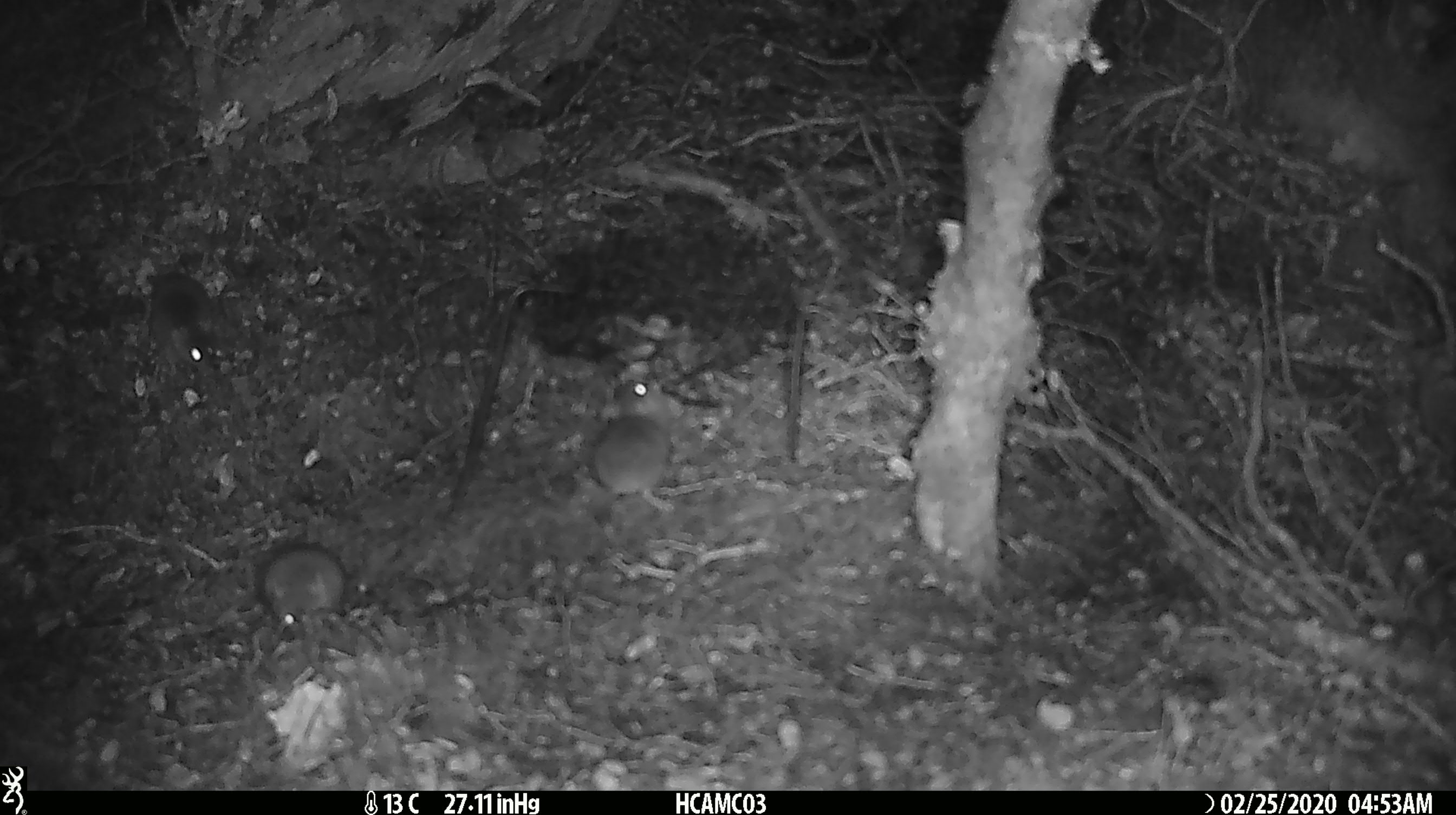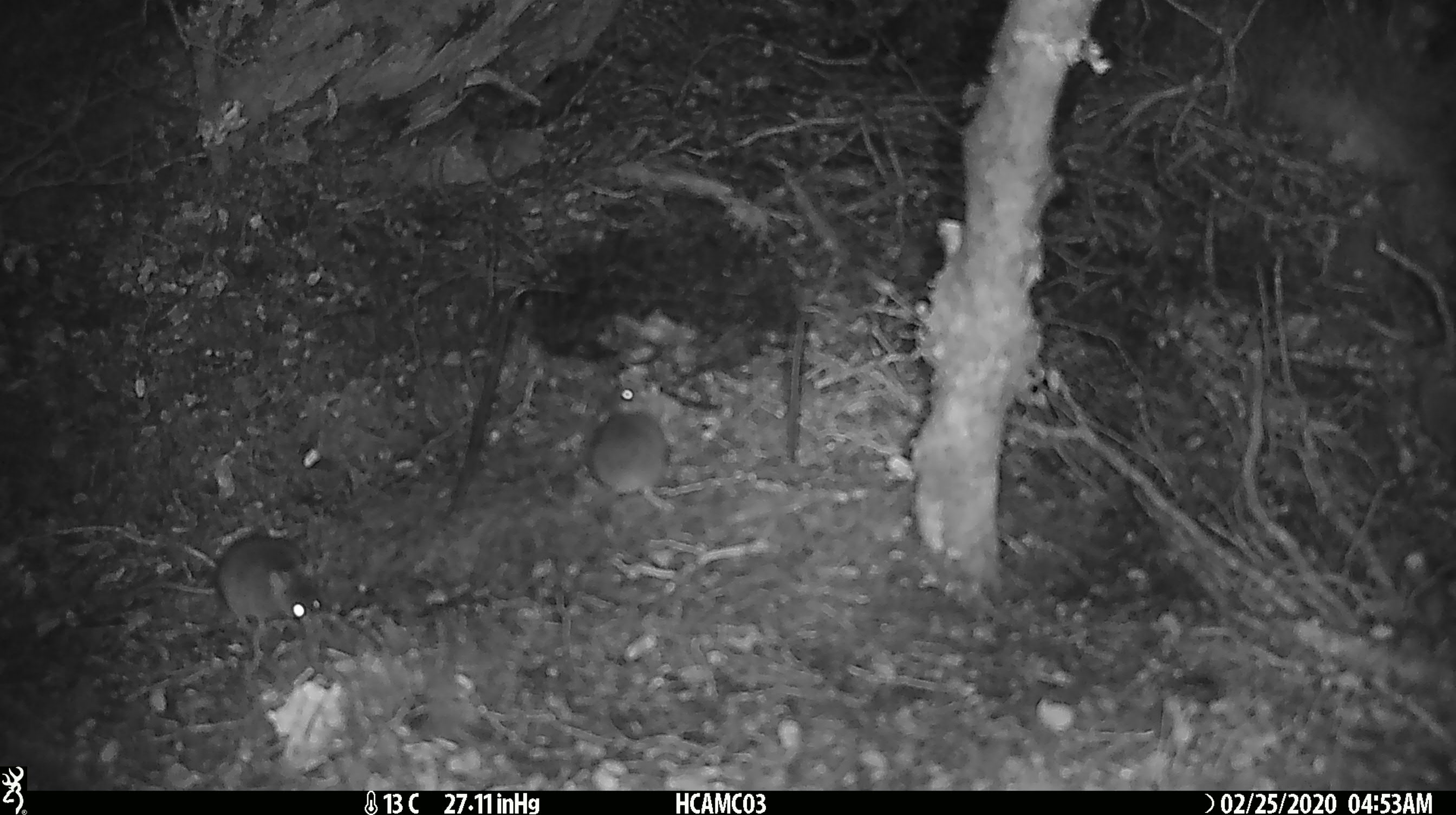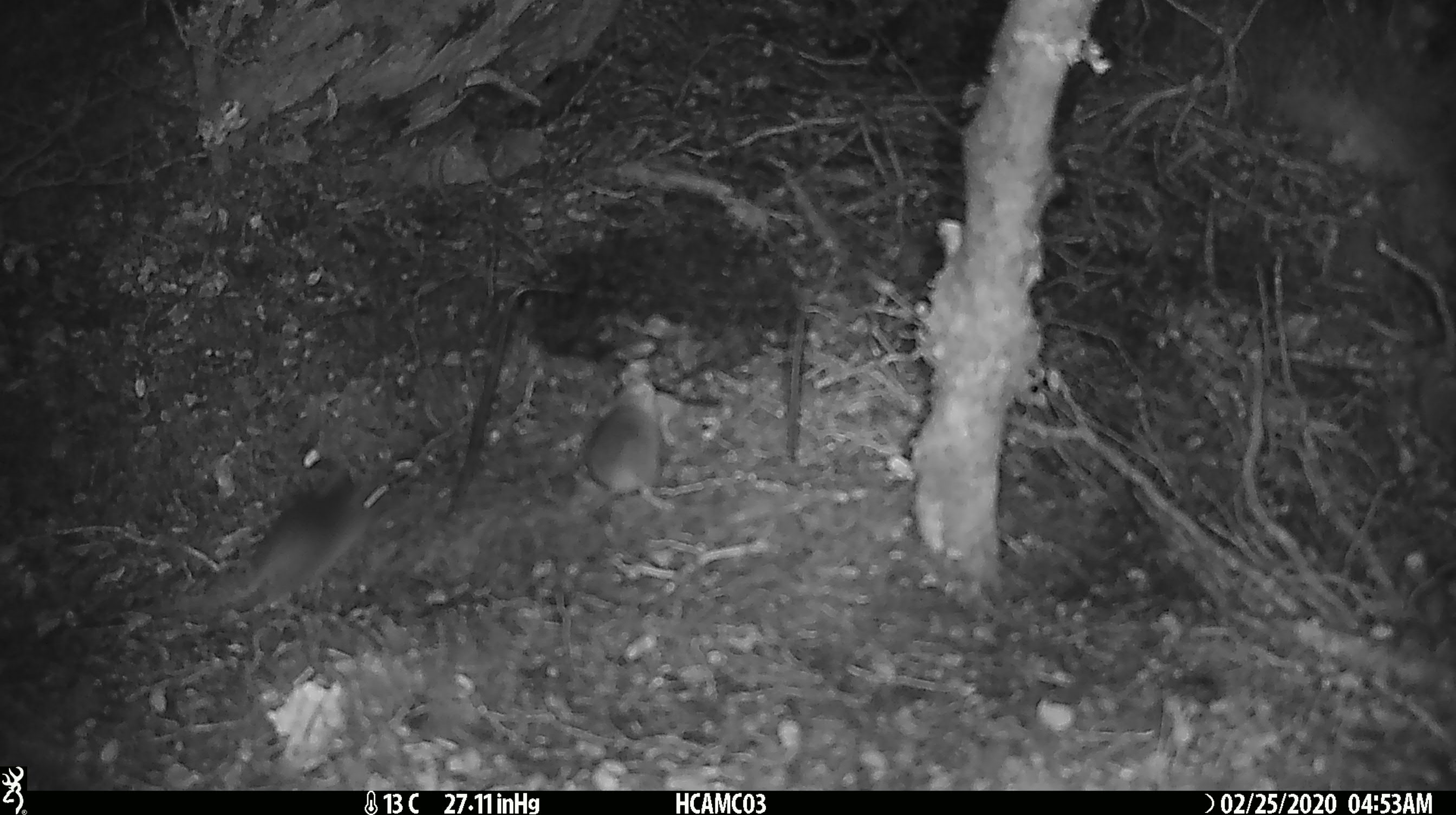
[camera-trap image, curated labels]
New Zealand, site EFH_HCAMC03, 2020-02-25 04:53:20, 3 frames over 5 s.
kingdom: Animalia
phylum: Chordata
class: Mammalia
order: Rodentia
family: Muridae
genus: Mus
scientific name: Mus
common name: mouse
Mouse (Mus).